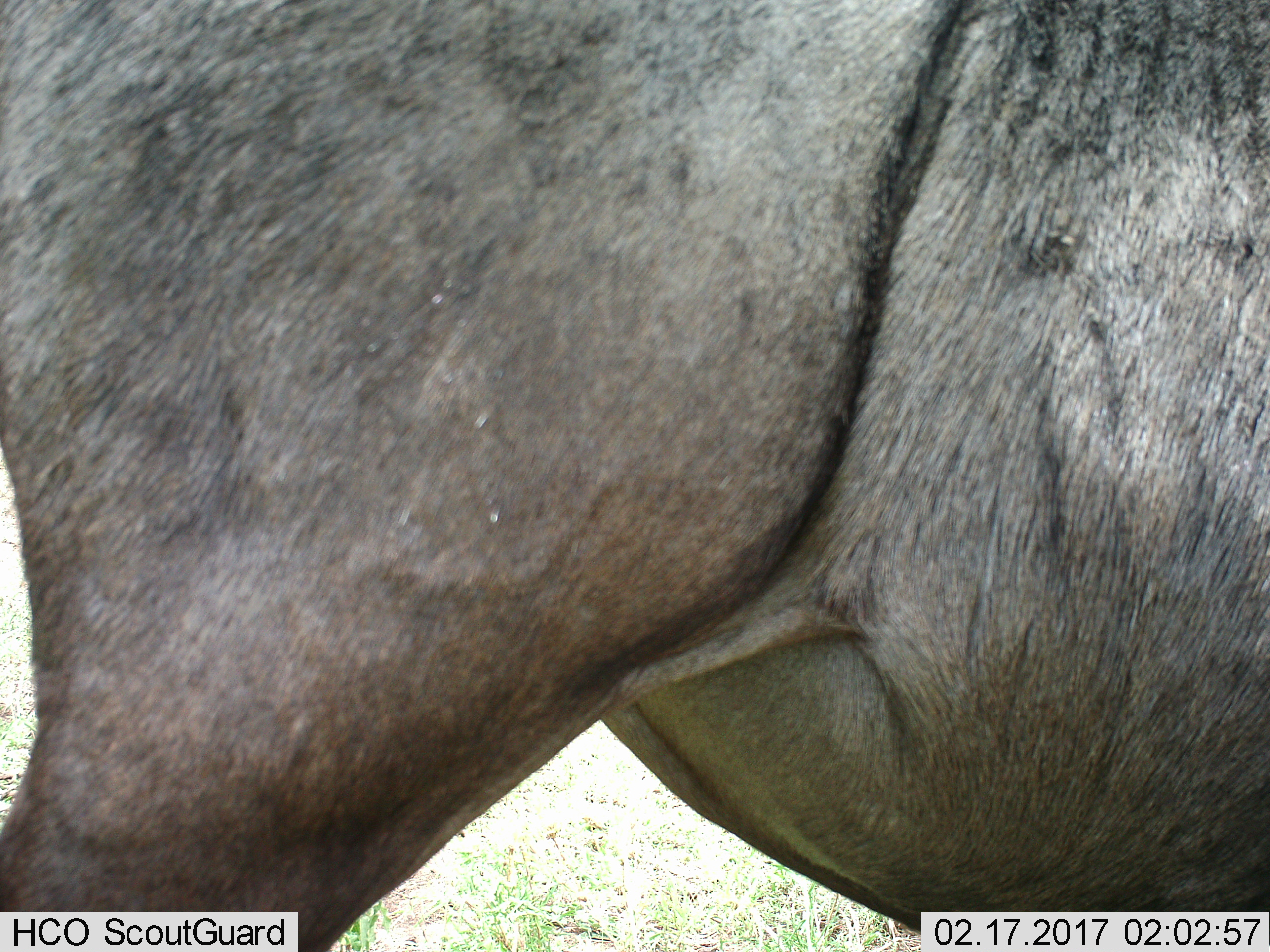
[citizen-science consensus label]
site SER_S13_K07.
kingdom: Animalia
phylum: Chordata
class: Mammalia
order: Artiodactyla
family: Bovidae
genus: Connochaetes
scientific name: Connochaetes taurinus taurinus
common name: blue wildebeest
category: wildebeestblue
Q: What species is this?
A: Wildebeestblue (blue wildebeest) (Connochaetes taurinus taurinus).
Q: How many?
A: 1.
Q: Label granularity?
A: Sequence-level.